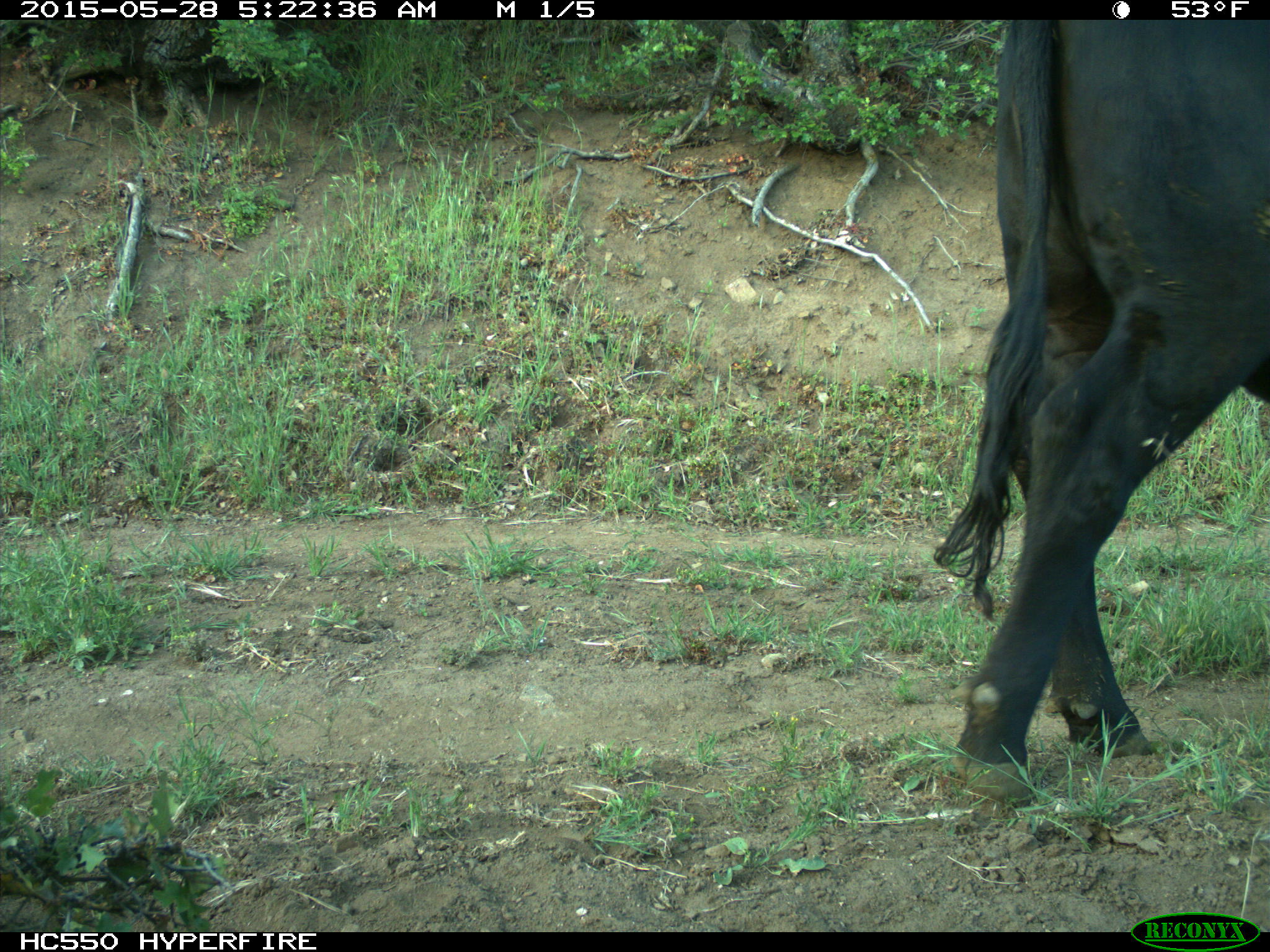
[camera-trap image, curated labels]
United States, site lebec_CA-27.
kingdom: Animalia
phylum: Chordata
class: Mammalia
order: Artiodactyla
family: Bovidae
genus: Bos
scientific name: Bos taurus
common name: domestic cow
Bos taurus (domestic cow).